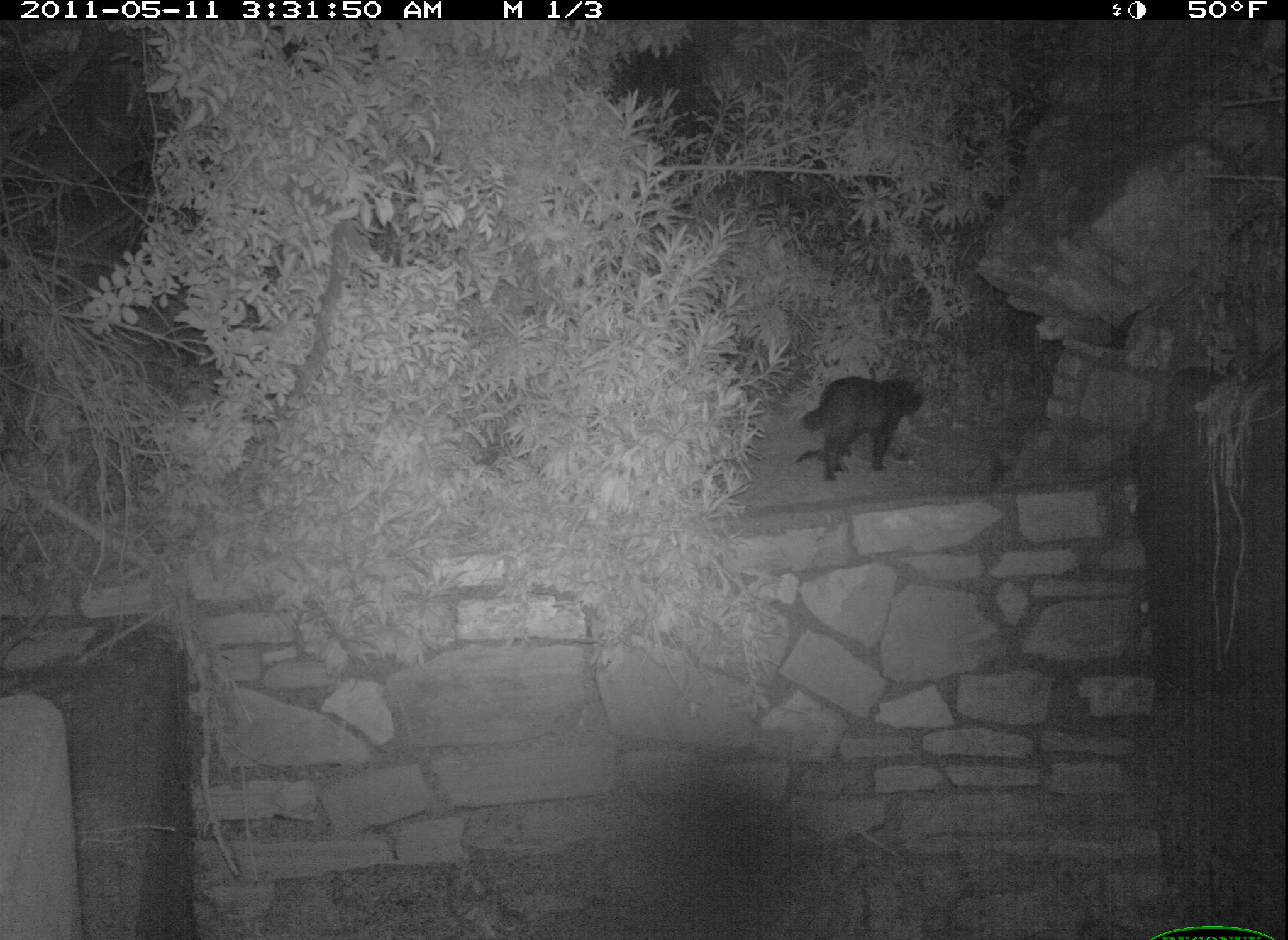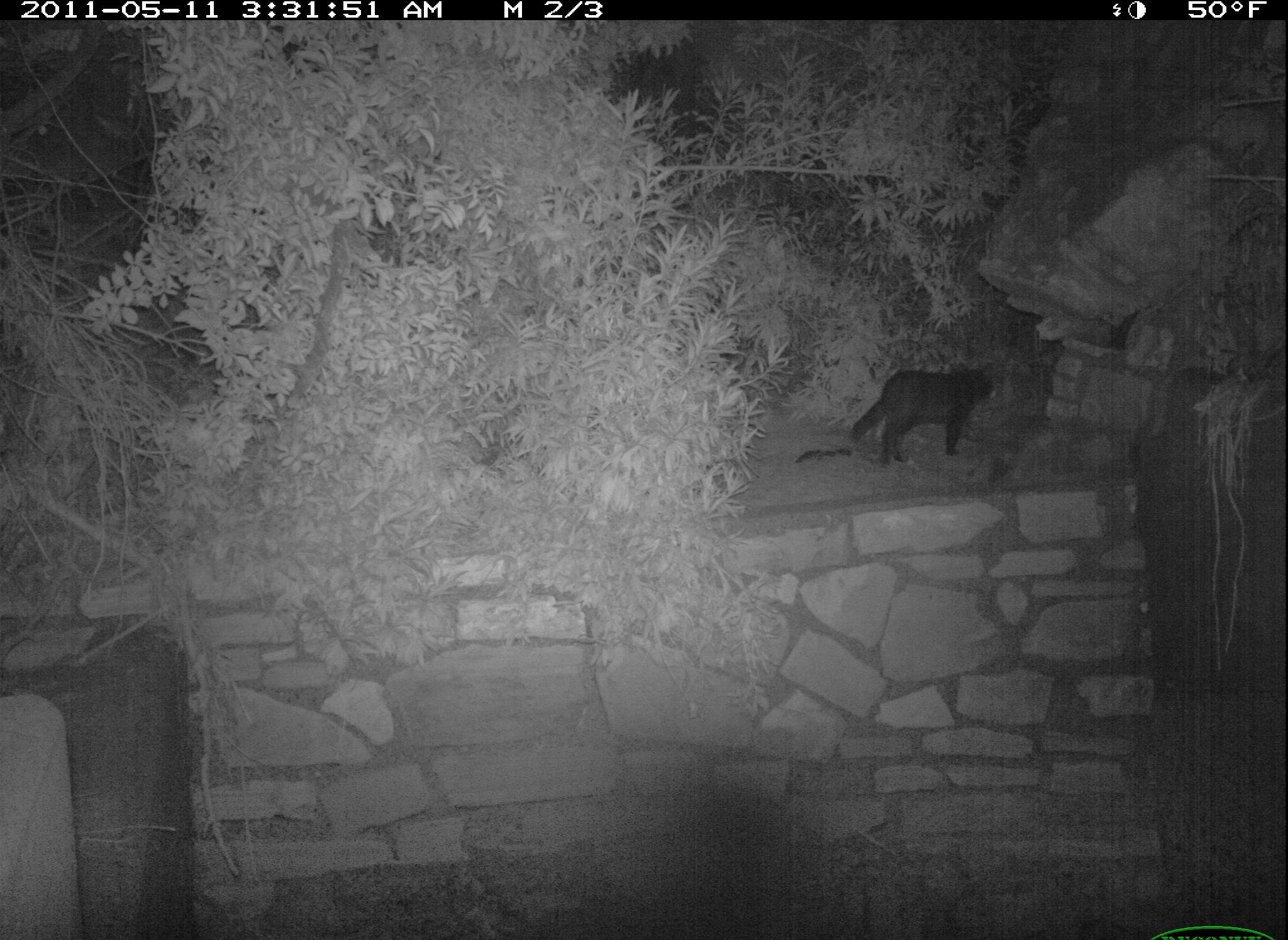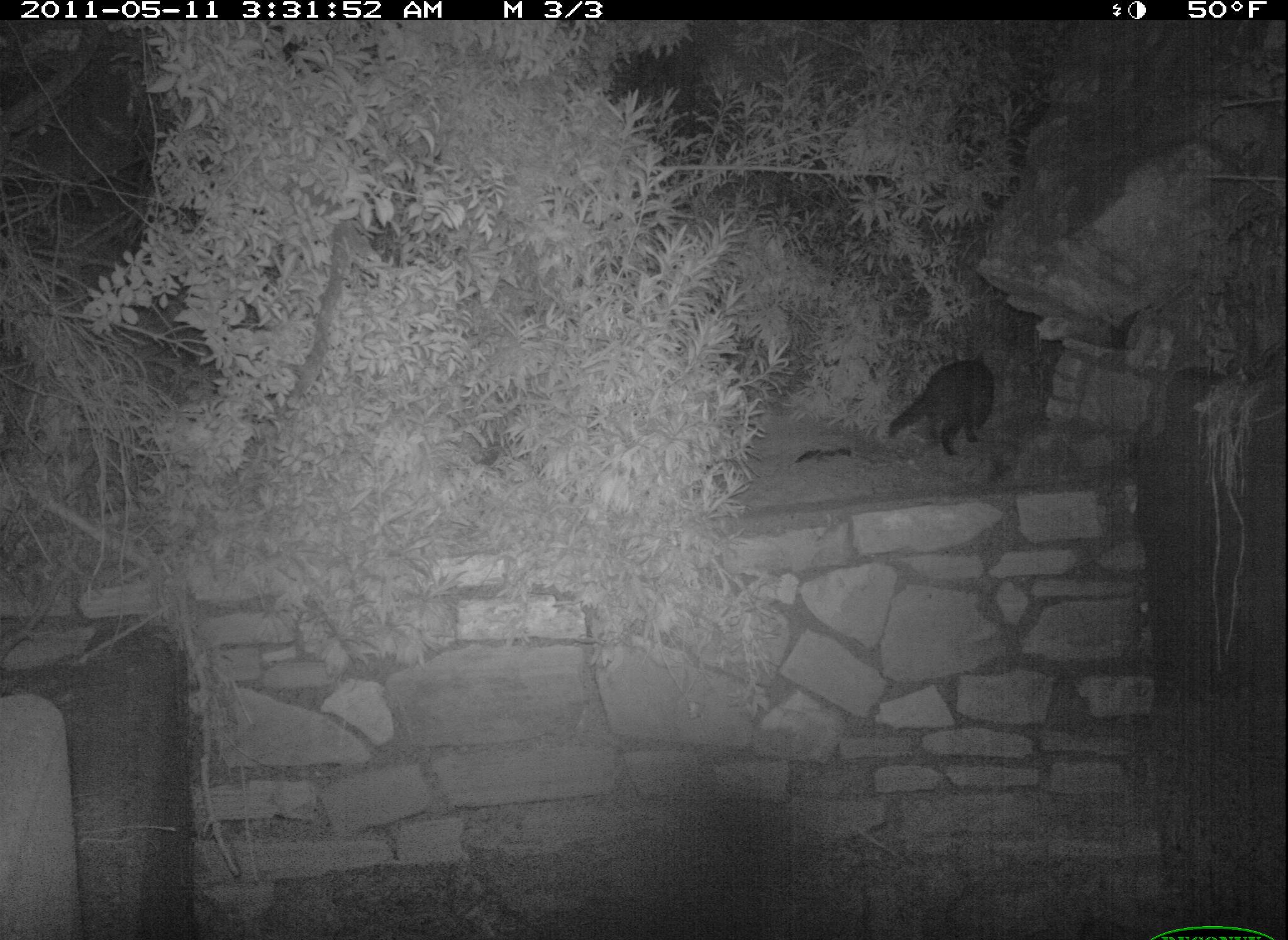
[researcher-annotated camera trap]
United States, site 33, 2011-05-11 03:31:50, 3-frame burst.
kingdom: Animalia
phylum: Chordata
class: Mammalia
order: Carnivora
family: Felidae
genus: Felis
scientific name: Felis catus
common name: cat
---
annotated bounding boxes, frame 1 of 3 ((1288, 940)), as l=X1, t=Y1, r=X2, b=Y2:
cat: l=787, t=369, r=932, b=494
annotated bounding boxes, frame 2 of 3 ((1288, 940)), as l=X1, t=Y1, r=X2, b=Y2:
cat: l=845, t=346, r=1005, b=482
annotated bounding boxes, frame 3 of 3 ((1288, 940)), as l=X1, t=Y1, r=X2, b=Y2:
cat: l=886, t=344, r=1002, b=460